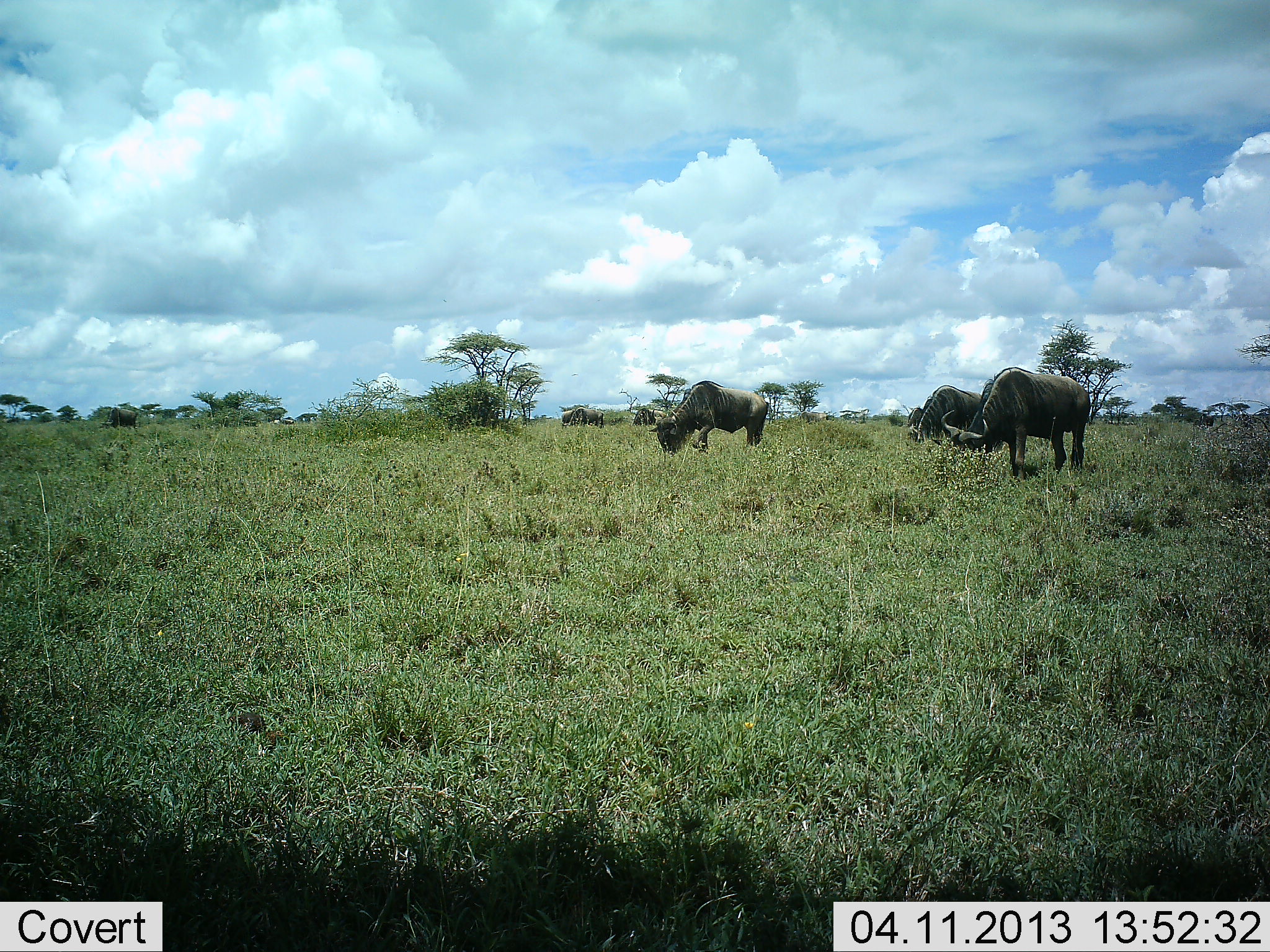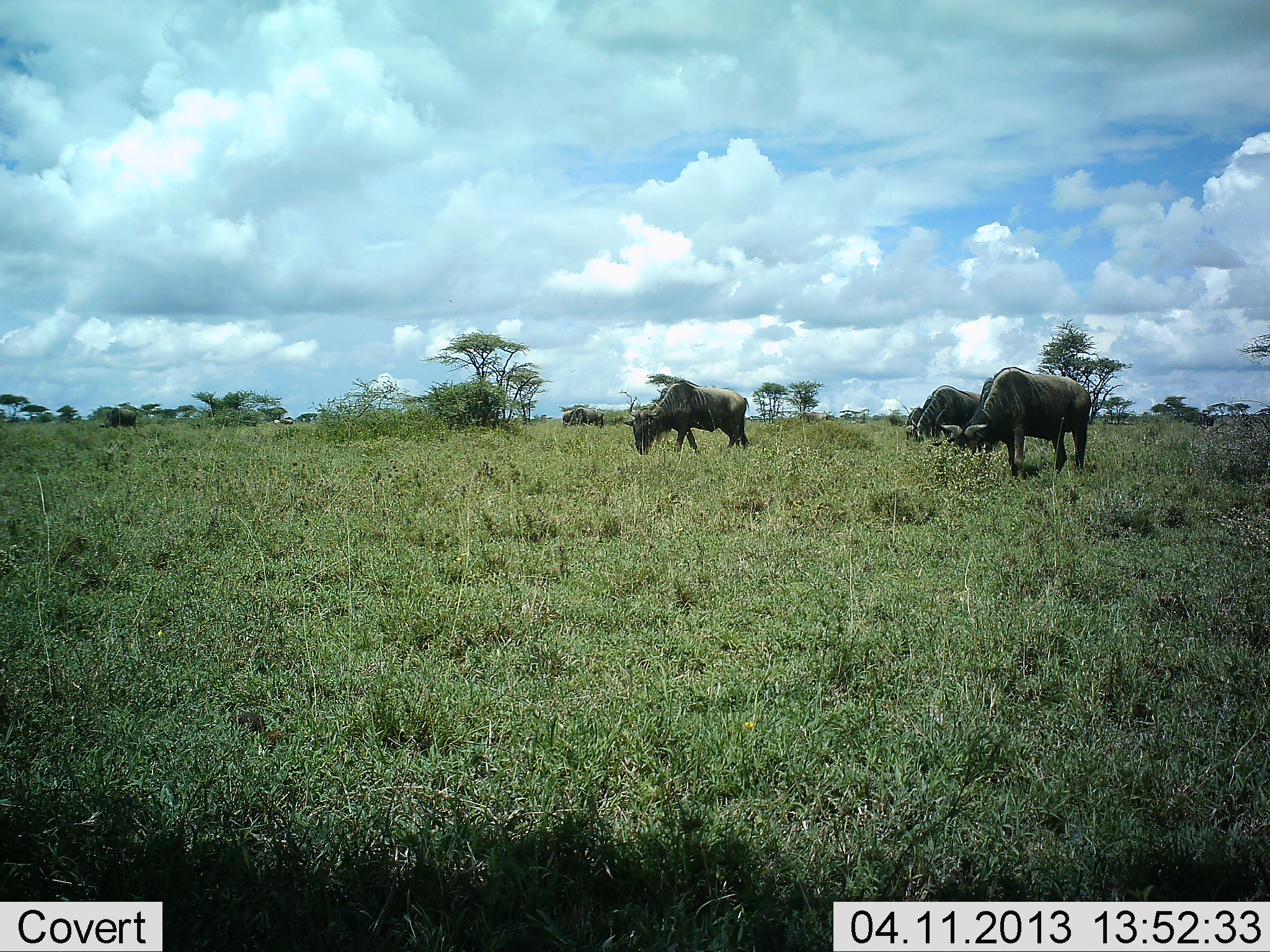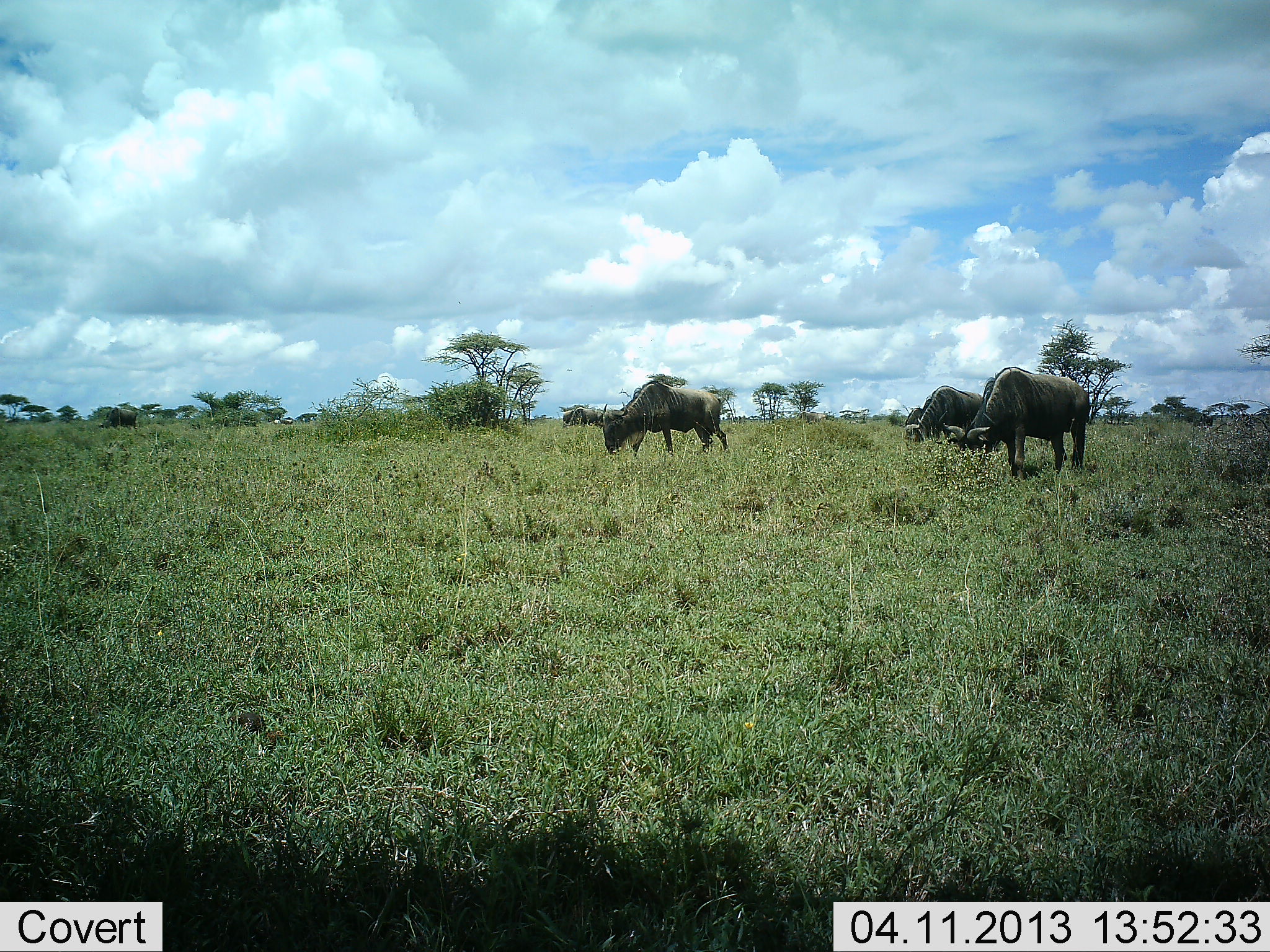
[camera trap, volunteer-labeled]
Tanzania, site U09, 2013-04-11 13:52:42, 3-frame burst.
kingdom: Animalia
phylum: Chordata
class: Mammalia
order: Artiodactyla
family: Bovidae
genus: Connochaetes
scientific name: Connochaetes taurinus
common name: blue wildebeest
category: wildebeest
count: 4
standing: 41%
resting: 0%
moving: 41%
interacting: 0%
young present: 0%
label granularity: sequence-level